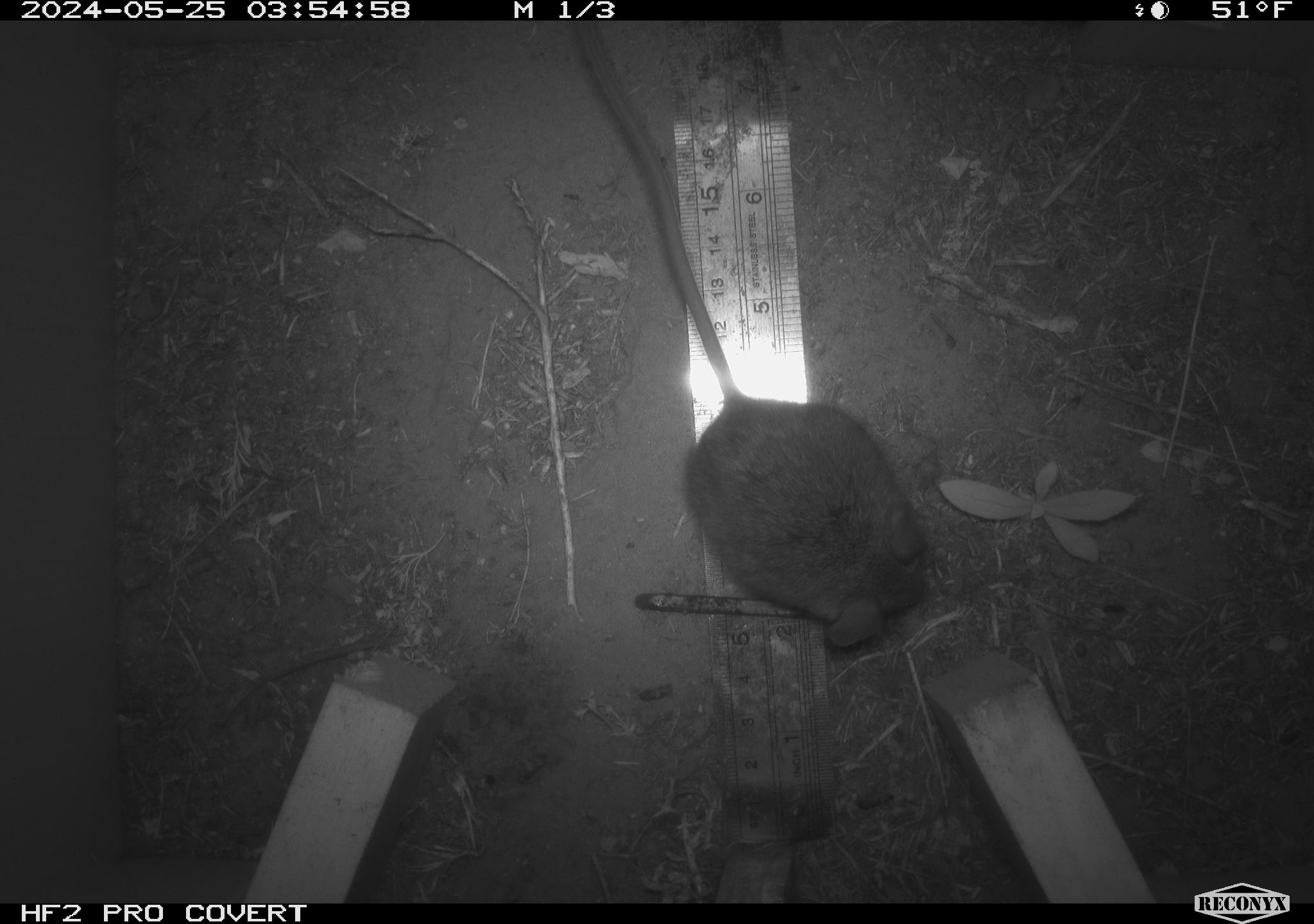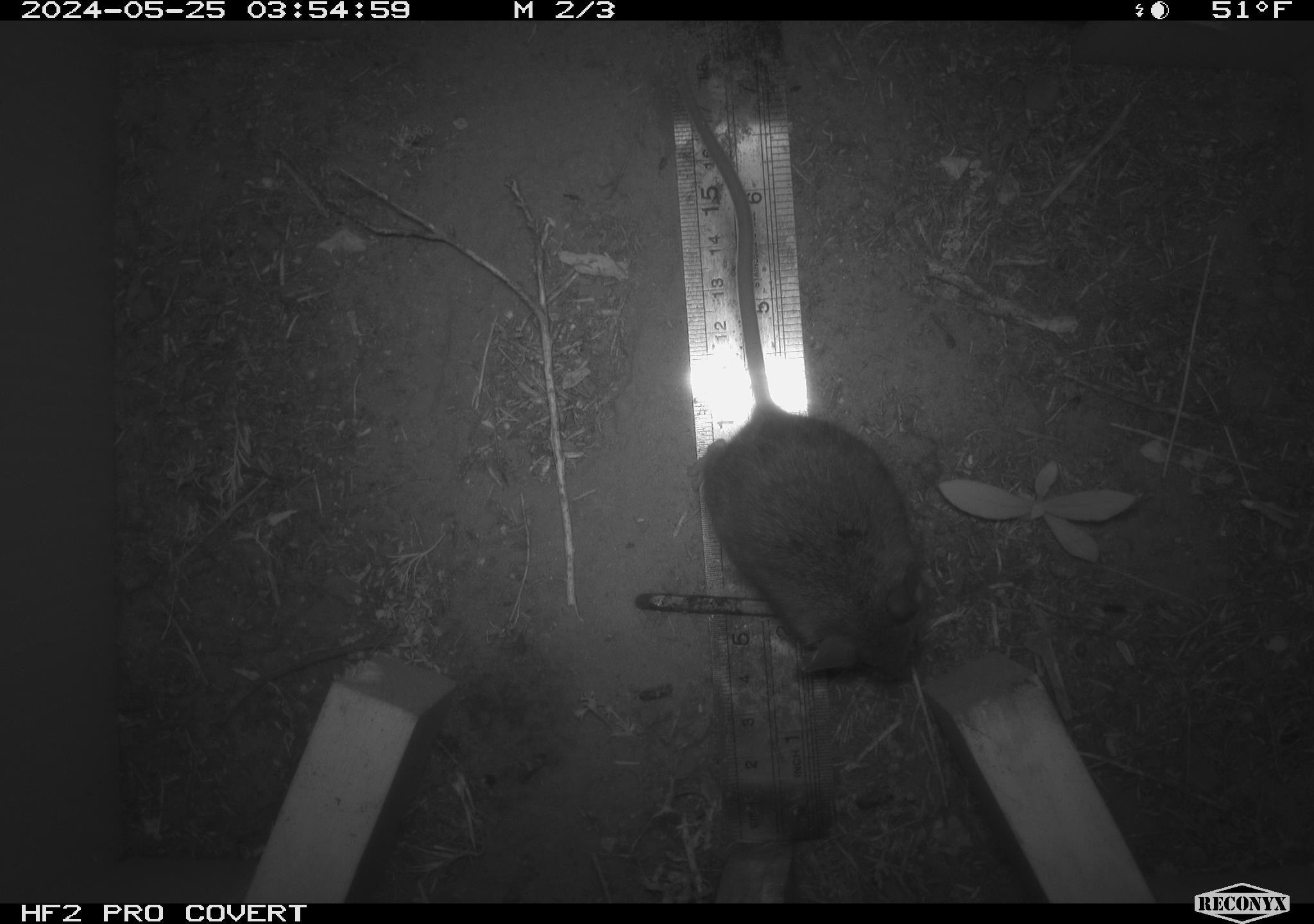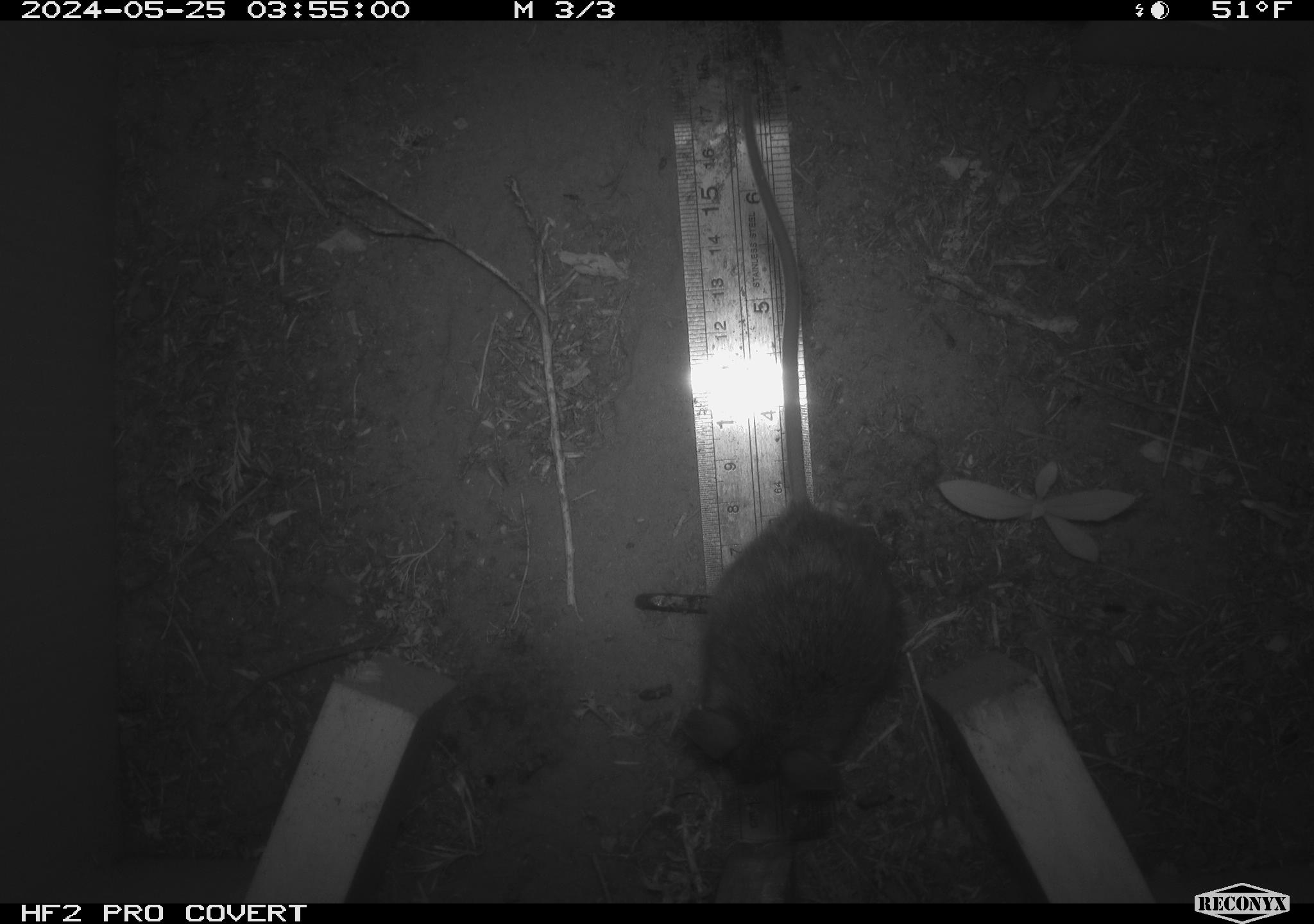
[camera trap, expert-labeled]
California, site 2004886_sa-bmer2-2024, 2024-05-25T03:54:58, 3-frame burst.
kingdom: Animalia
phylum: Chordata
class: Mammalia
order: Rodentia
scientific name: Rodentia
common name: mouse species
Mouse species (Rodentia).